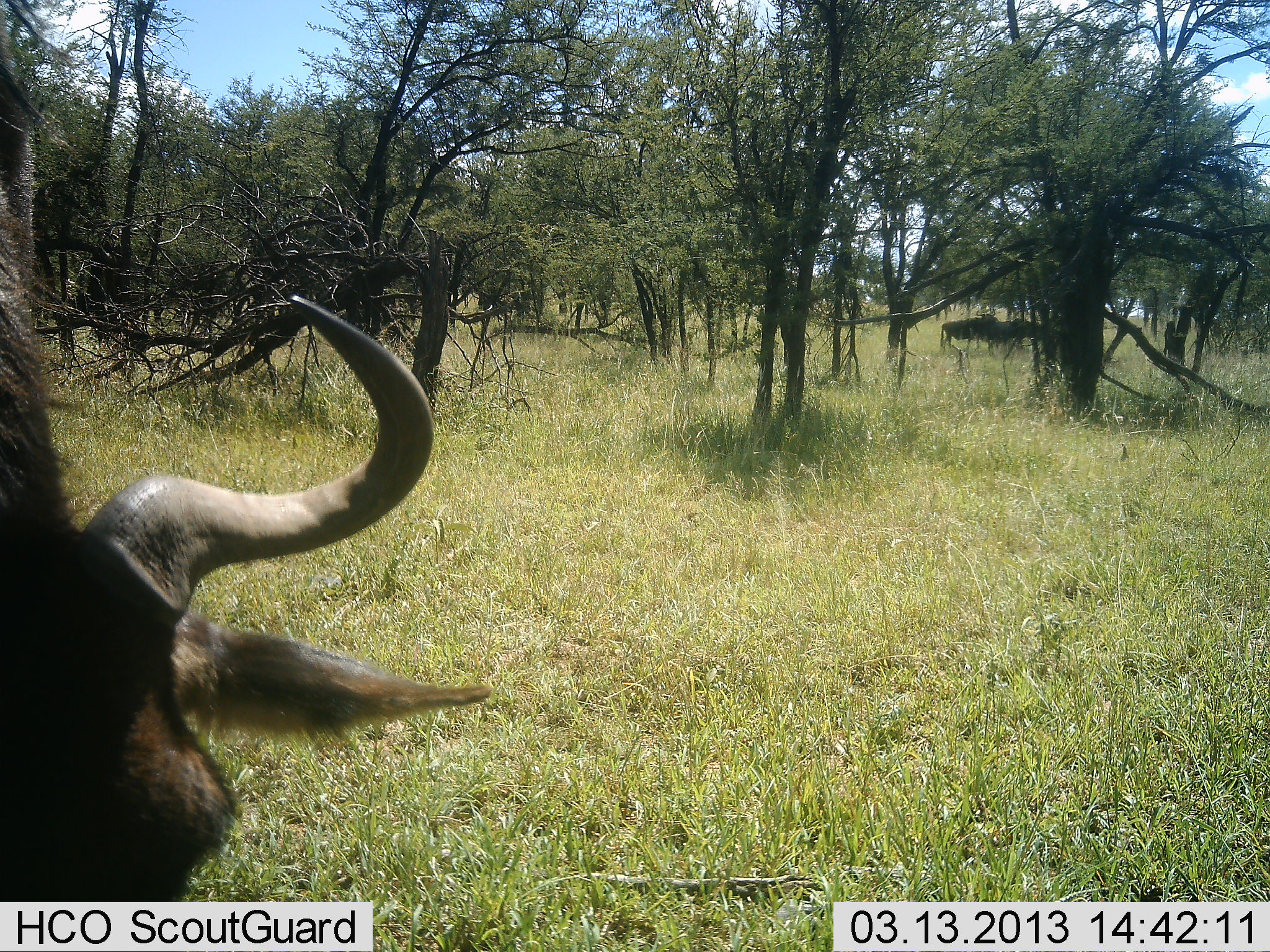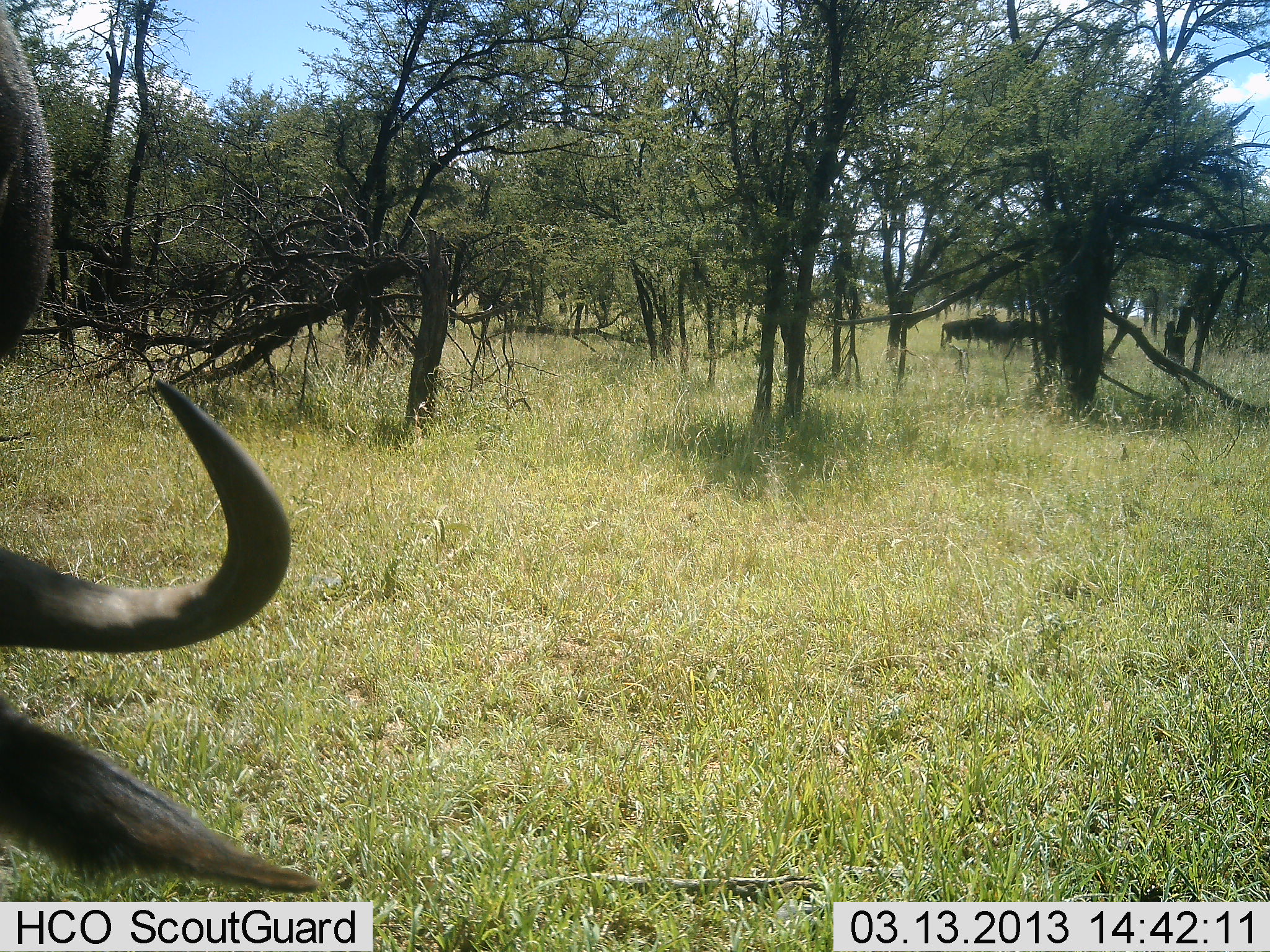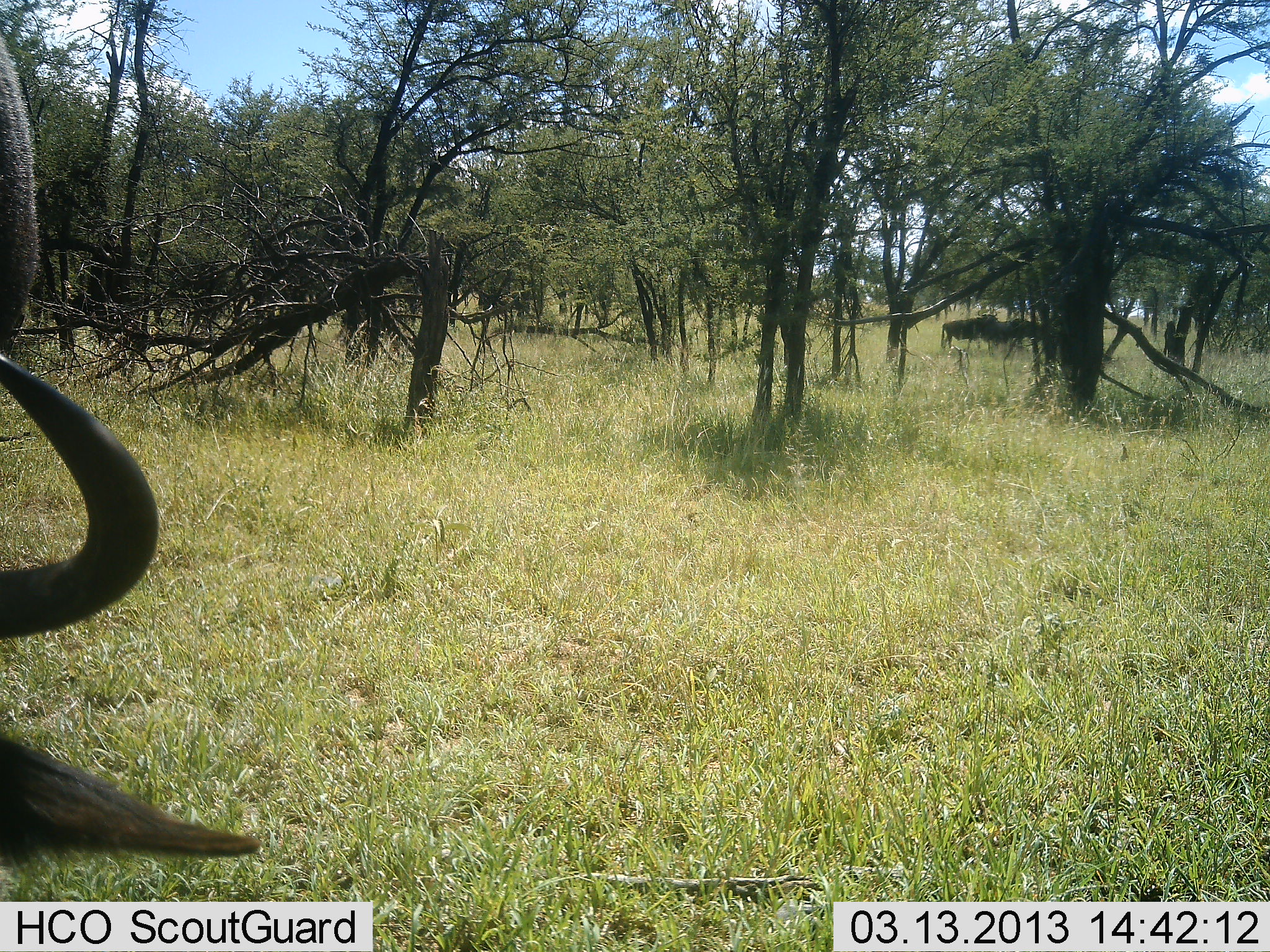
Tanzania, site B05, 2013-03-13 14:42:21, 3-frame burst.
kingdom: Animalia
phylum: Chordata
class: Mammalia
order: Artiodactyla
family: Bovidae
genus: Connochaetes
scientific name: Connochaetes taurinus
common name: blue wildebeest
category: wildebeest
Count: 1.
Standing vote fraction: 58%.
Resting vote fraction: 0%.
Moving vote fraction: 12%.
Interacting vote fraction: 0%.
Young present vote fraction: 0%.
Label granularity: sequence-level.